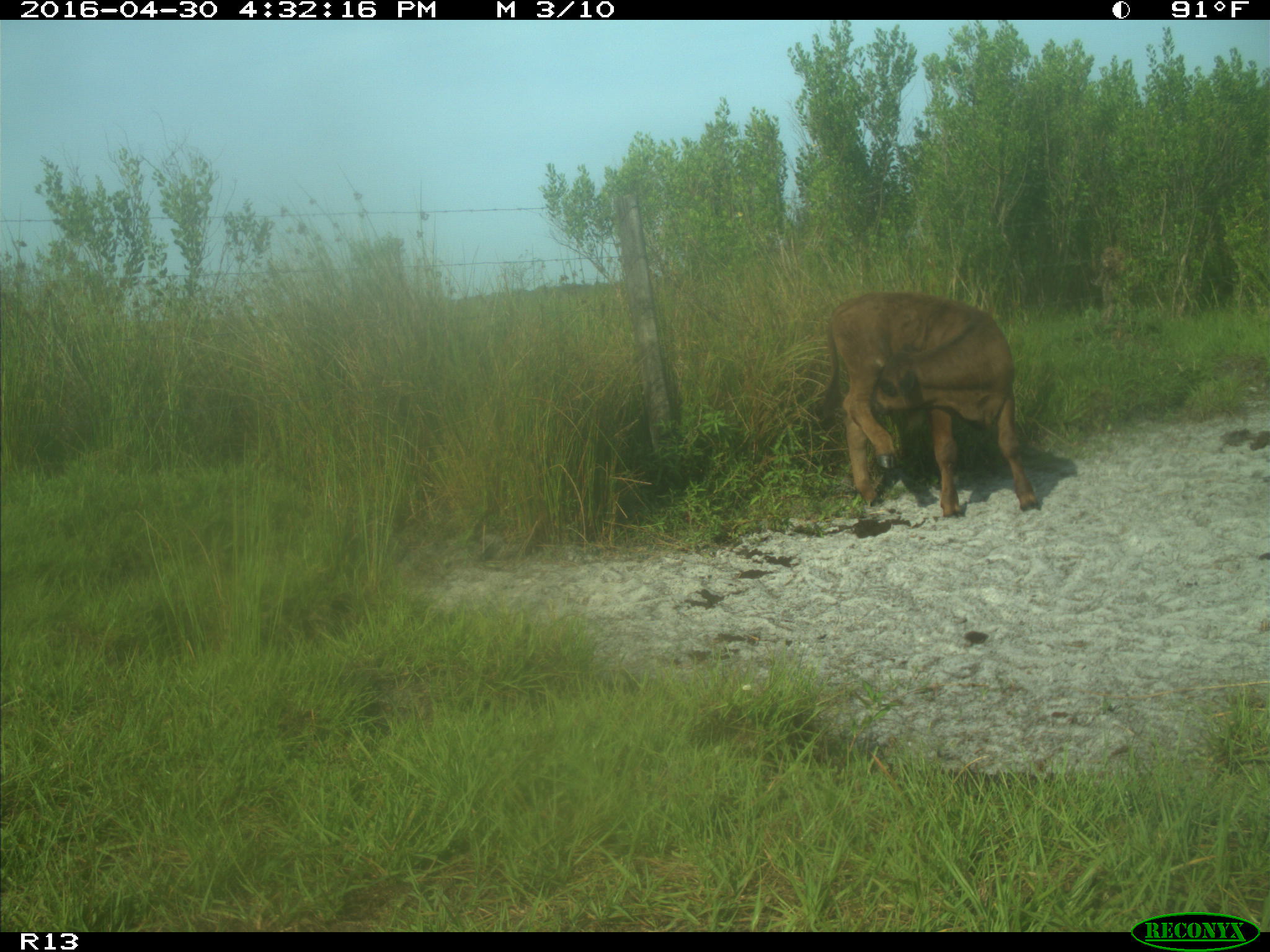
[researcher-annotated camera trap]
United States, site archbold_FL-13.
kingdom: Animalia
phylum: Chordata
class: Mammalia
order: Artiodactyla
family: Bovidae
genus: Bos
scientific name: Bos taurus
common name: domestic cow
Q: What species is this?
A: Bos taurus (domestic cow).